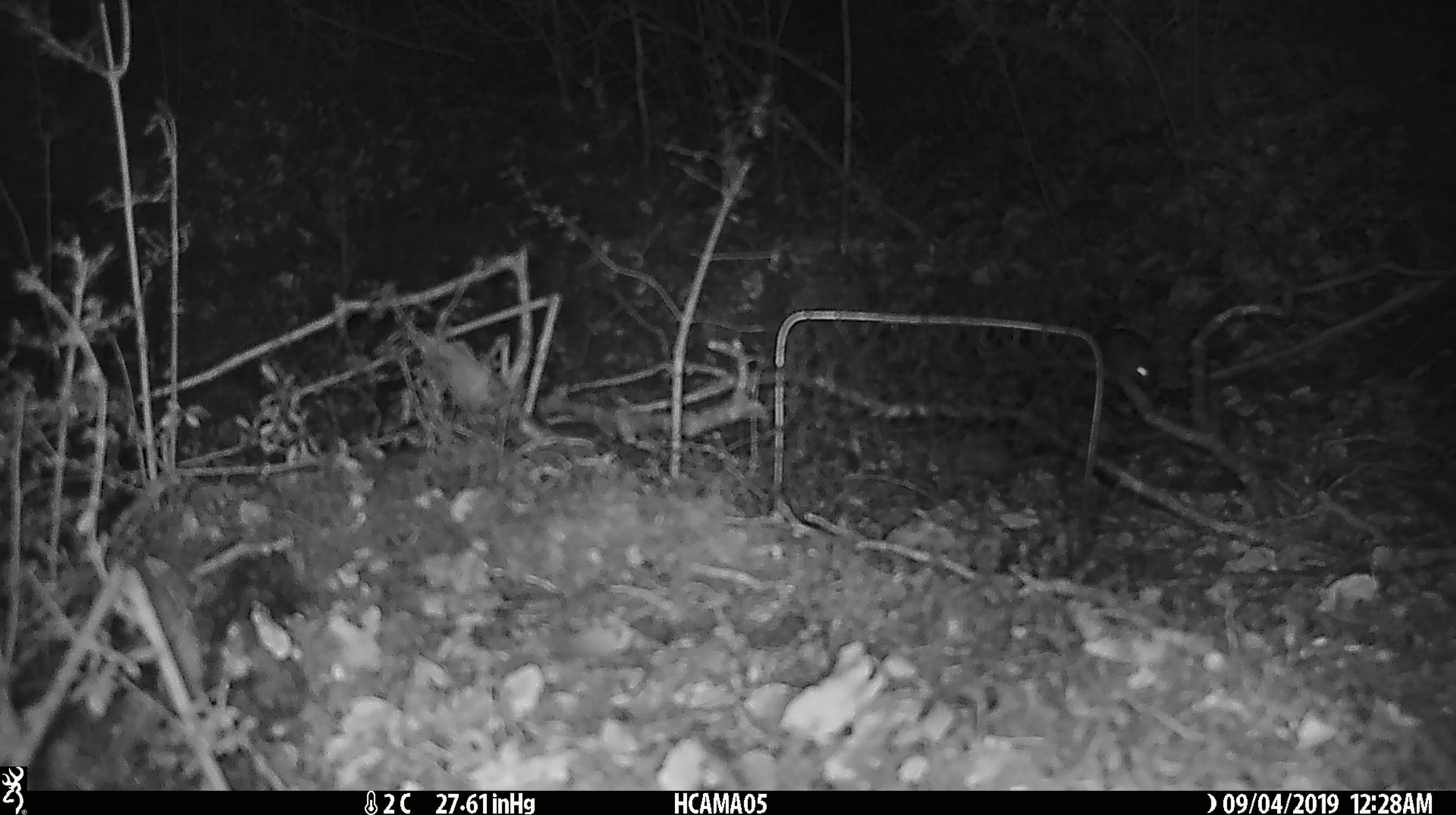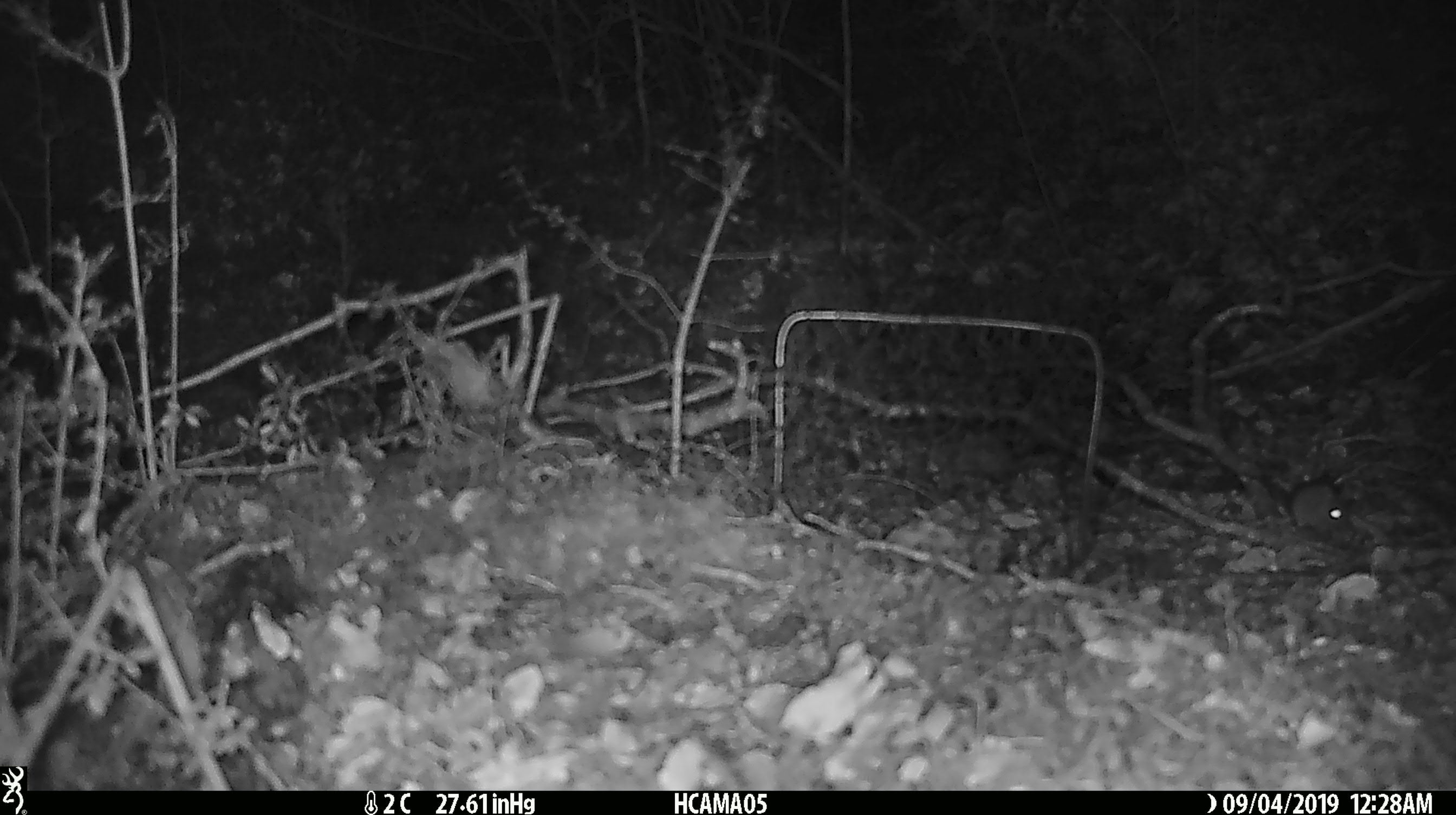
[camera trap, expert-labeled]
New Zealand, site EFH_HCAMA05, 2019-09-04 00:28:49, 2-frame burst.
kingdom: Animalia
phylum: Chordata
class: Mammalia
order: Rodentia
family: Muridae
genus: Mus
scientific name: Mus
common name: mouse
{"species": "mouse (Mus)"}